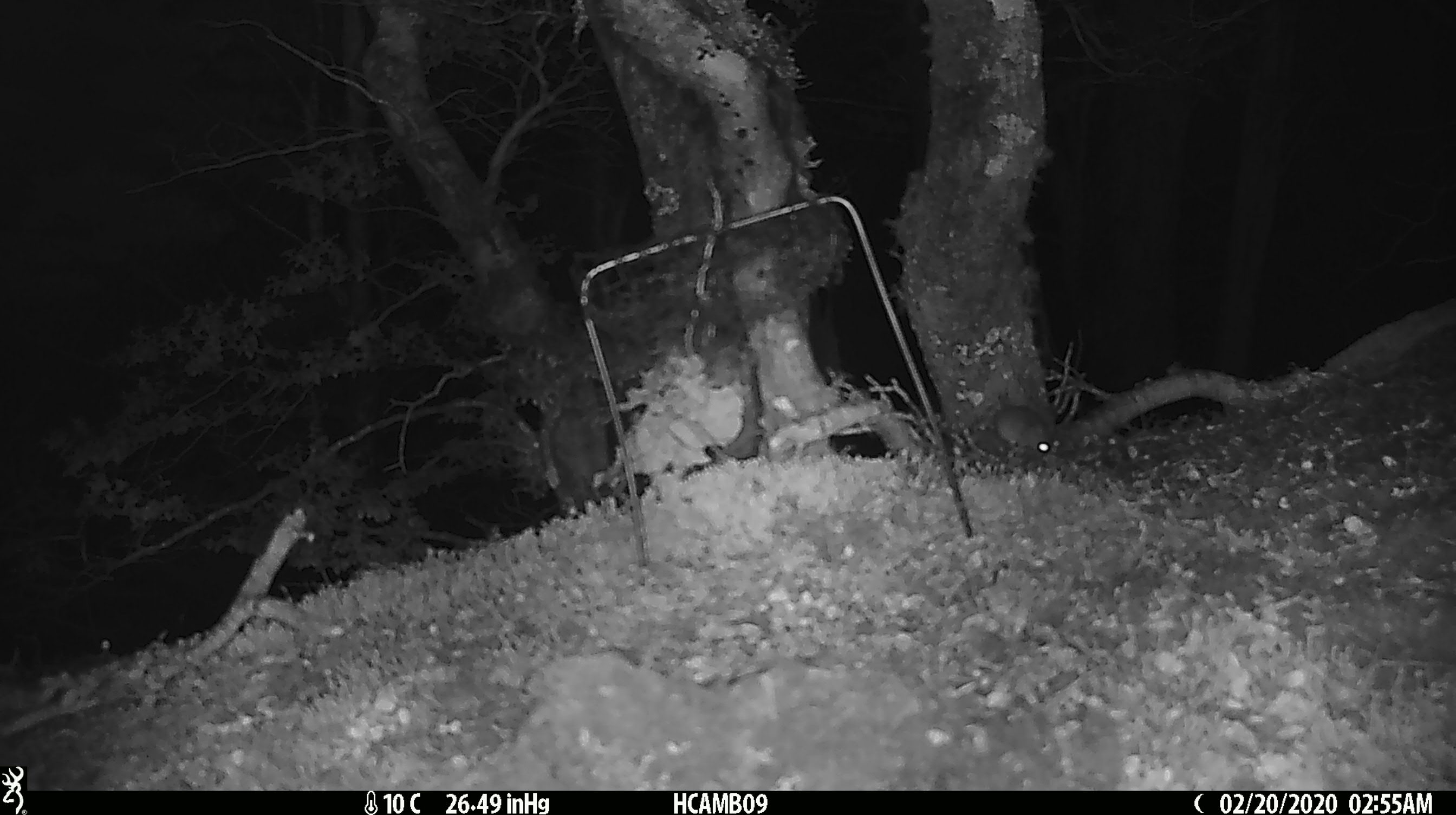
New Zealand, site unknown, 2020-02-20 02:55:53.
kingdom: Animalia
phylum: Chordata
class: Mammalia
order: Rodentia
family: Muridae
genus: Mus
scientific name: Mus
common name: mouse